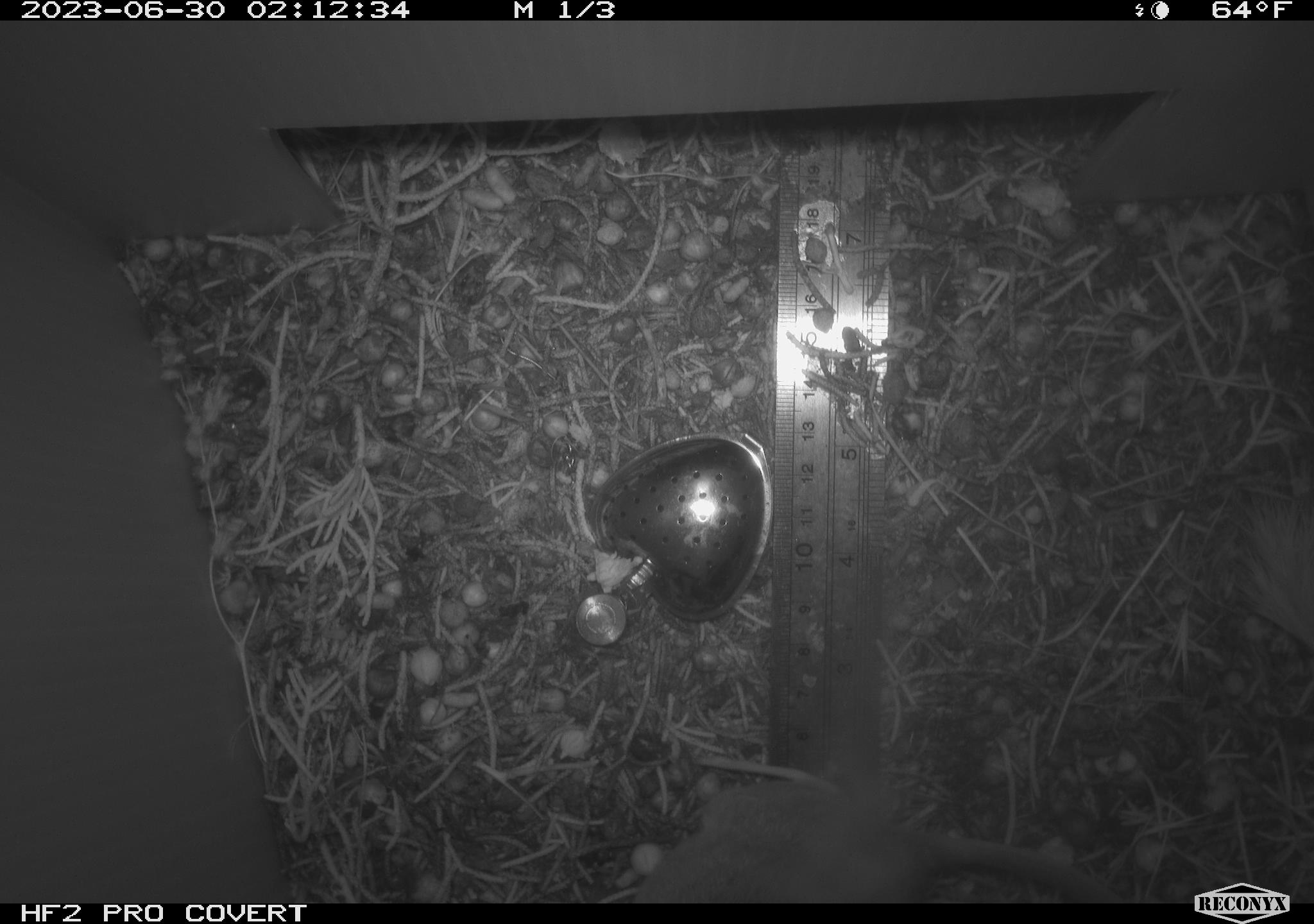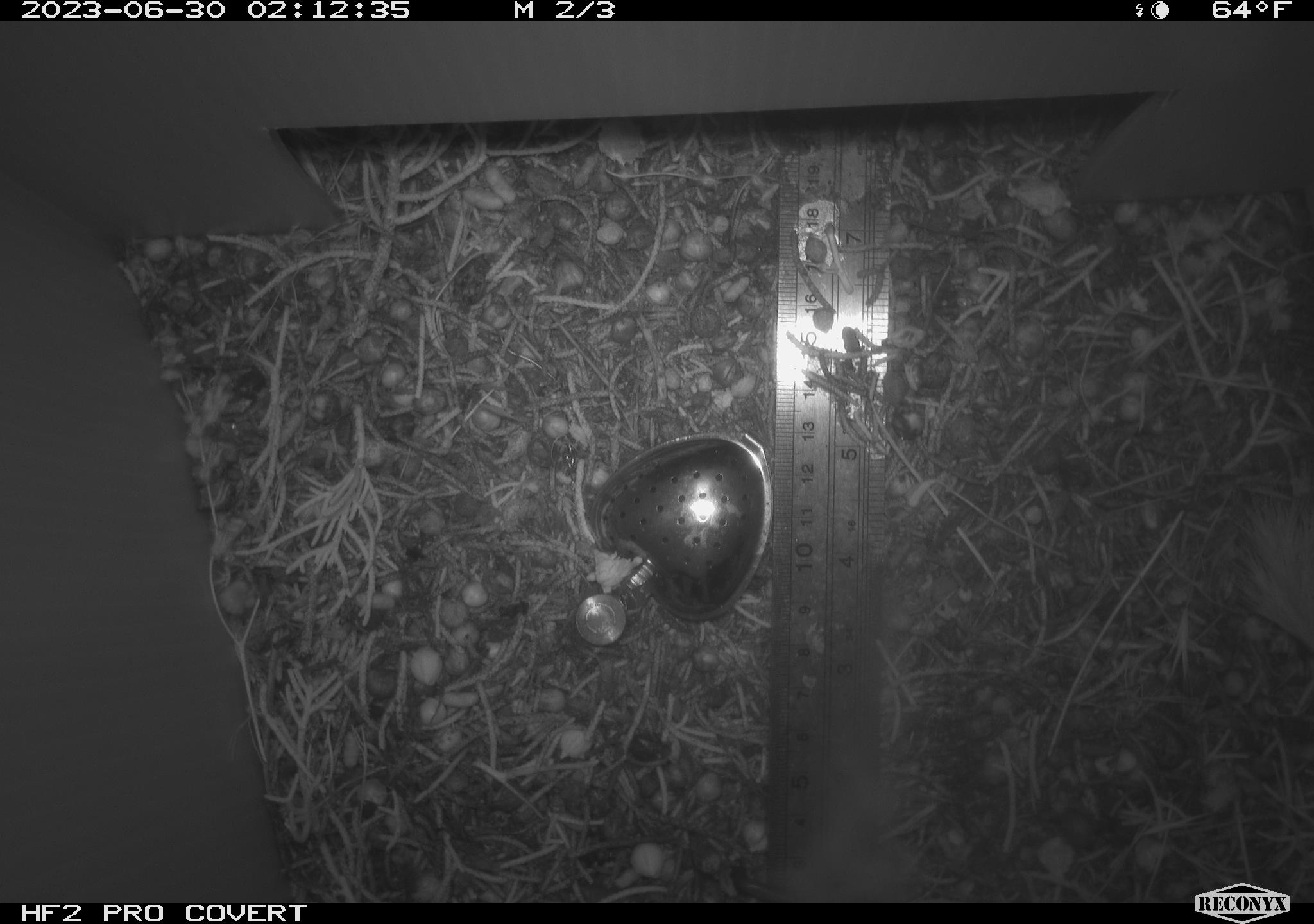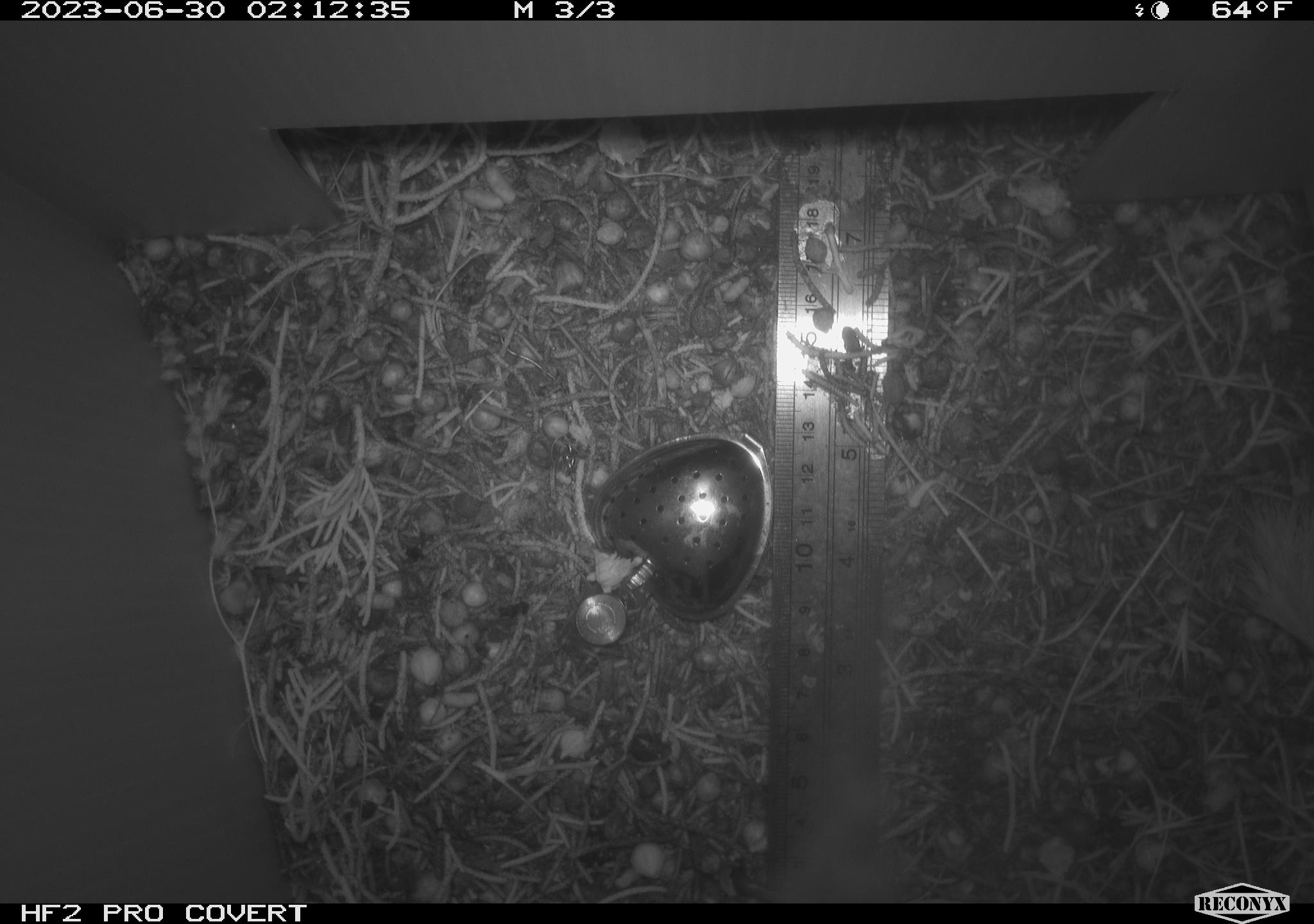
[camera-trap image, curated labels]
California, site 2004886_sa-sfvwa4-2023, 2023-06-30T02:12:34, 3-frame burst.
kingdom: Animalia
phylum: Chordata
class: Mammalia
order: Rodentia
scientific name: Rodentia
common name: mouse species